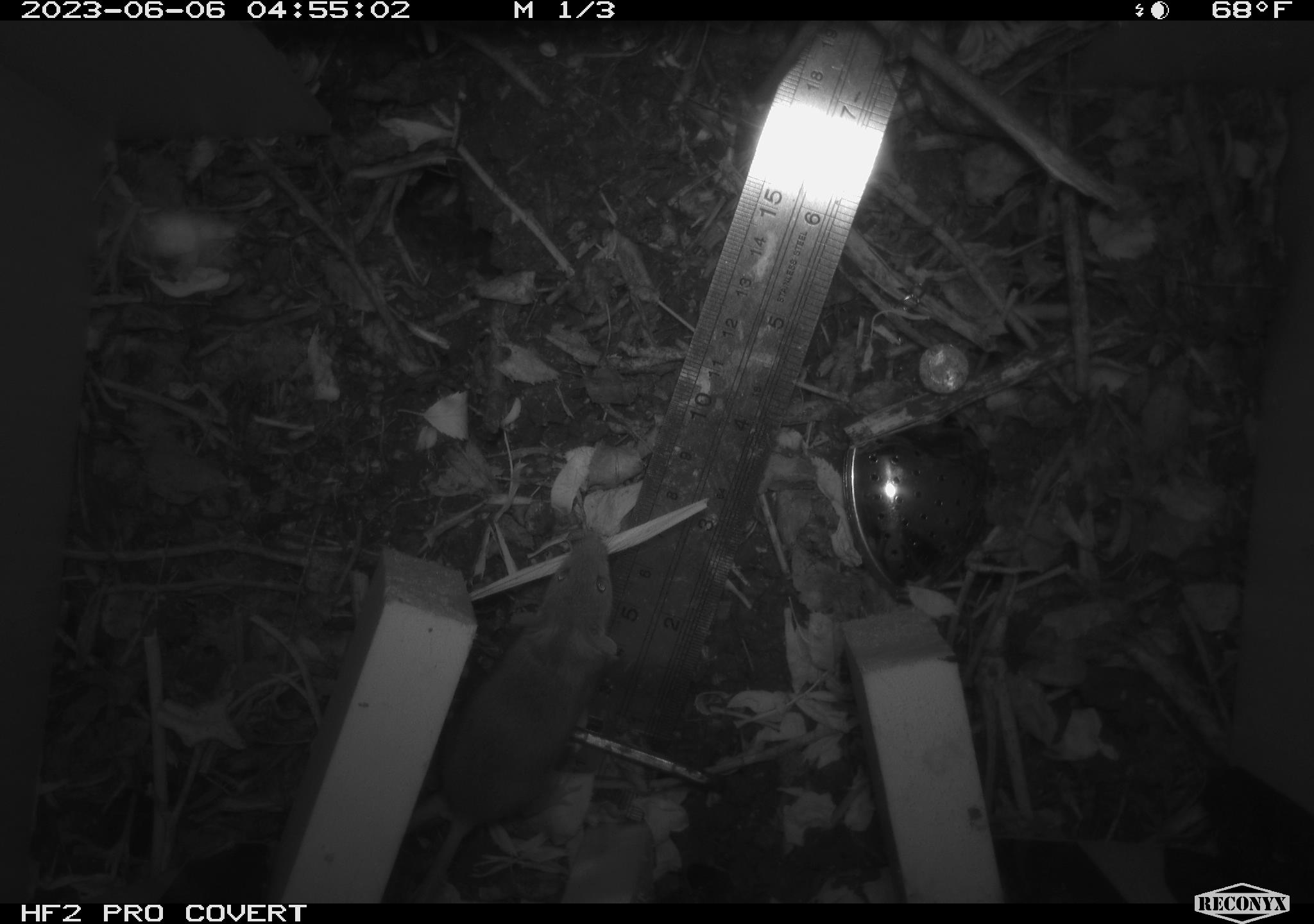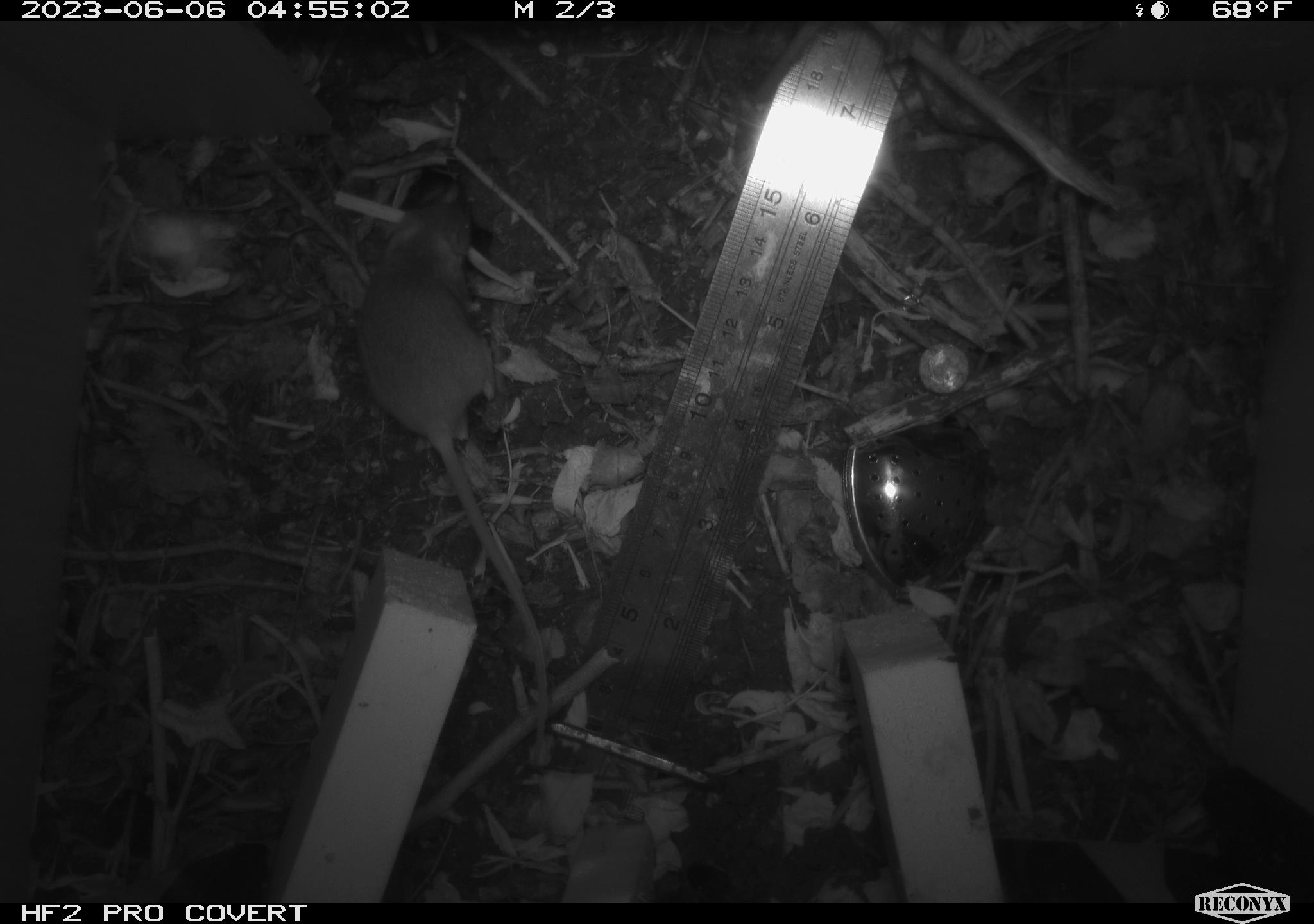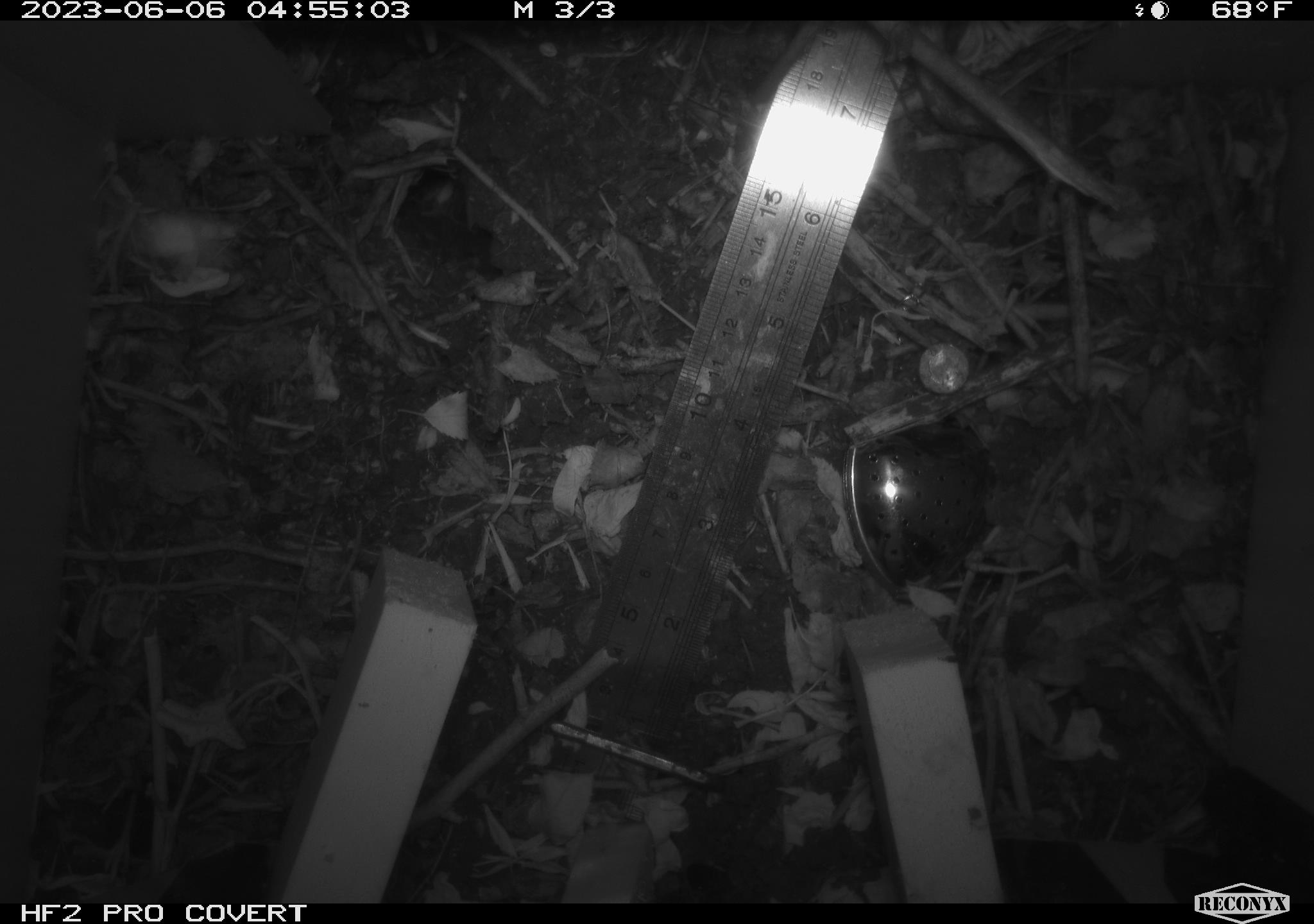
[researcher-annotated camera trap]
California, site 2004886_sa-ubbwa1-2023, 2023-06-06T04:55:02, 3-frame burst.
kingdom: Animalia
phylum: Chordata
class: Mammalia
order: Rodentia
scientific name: Rodentia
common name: rodent